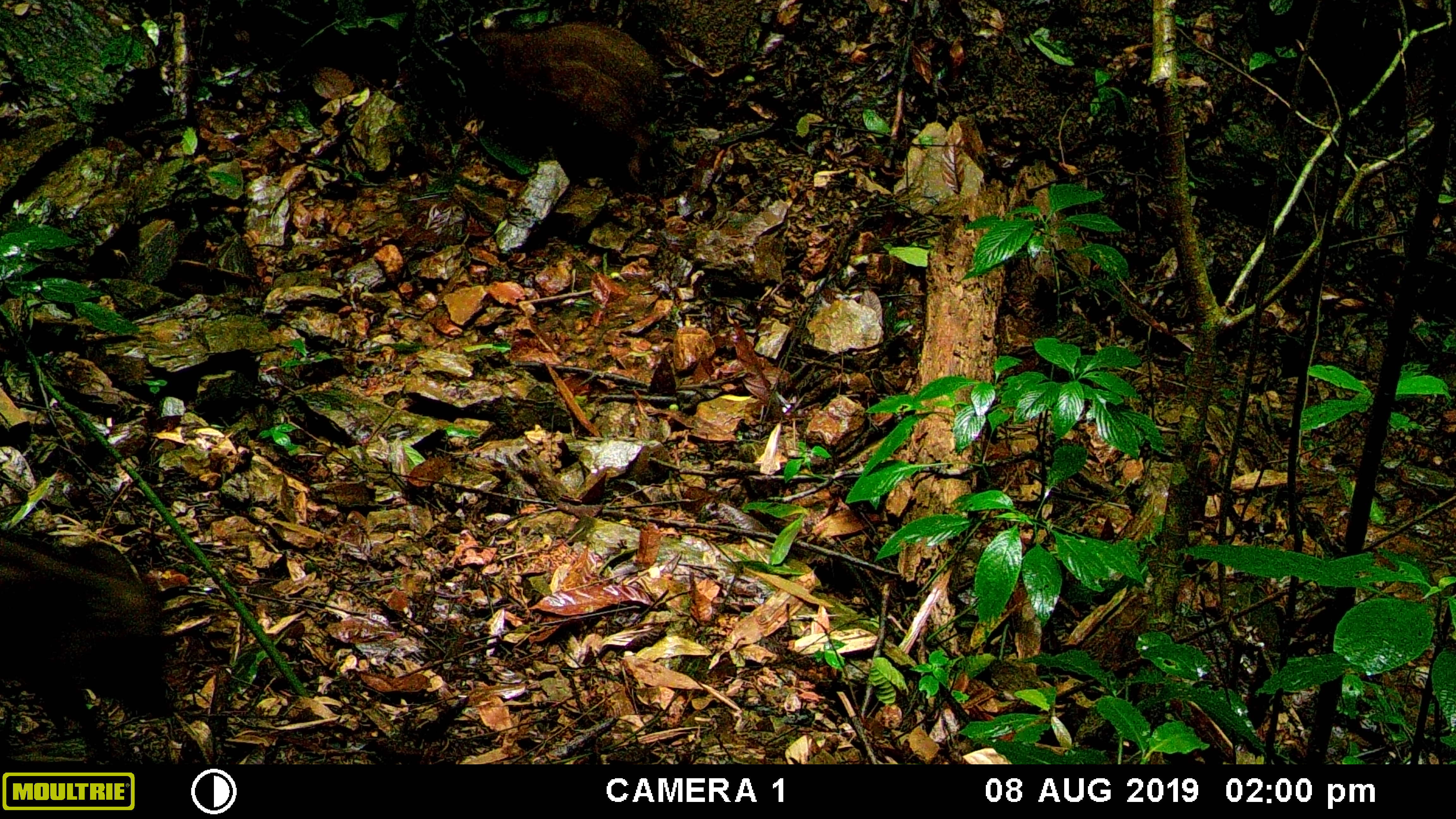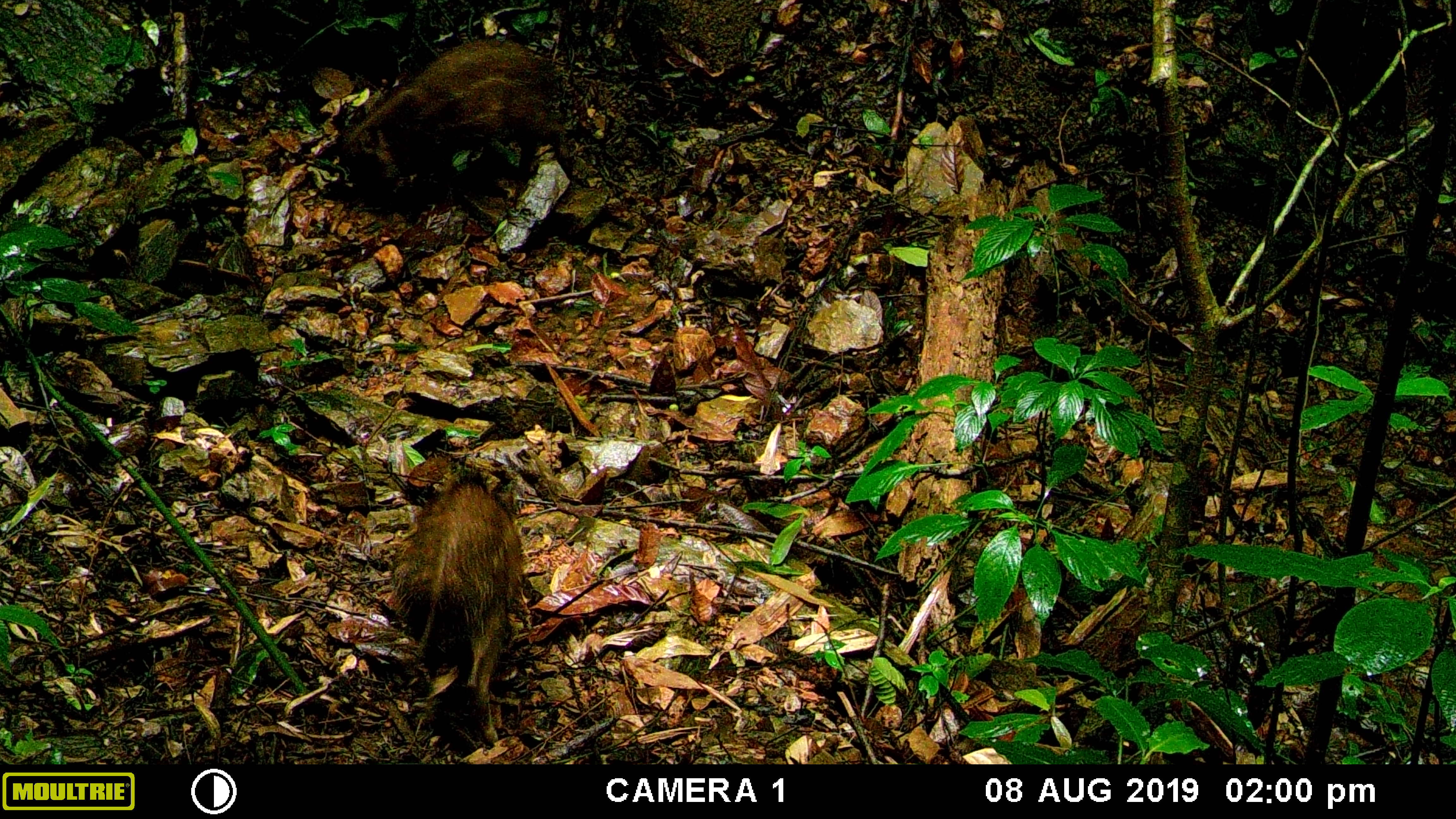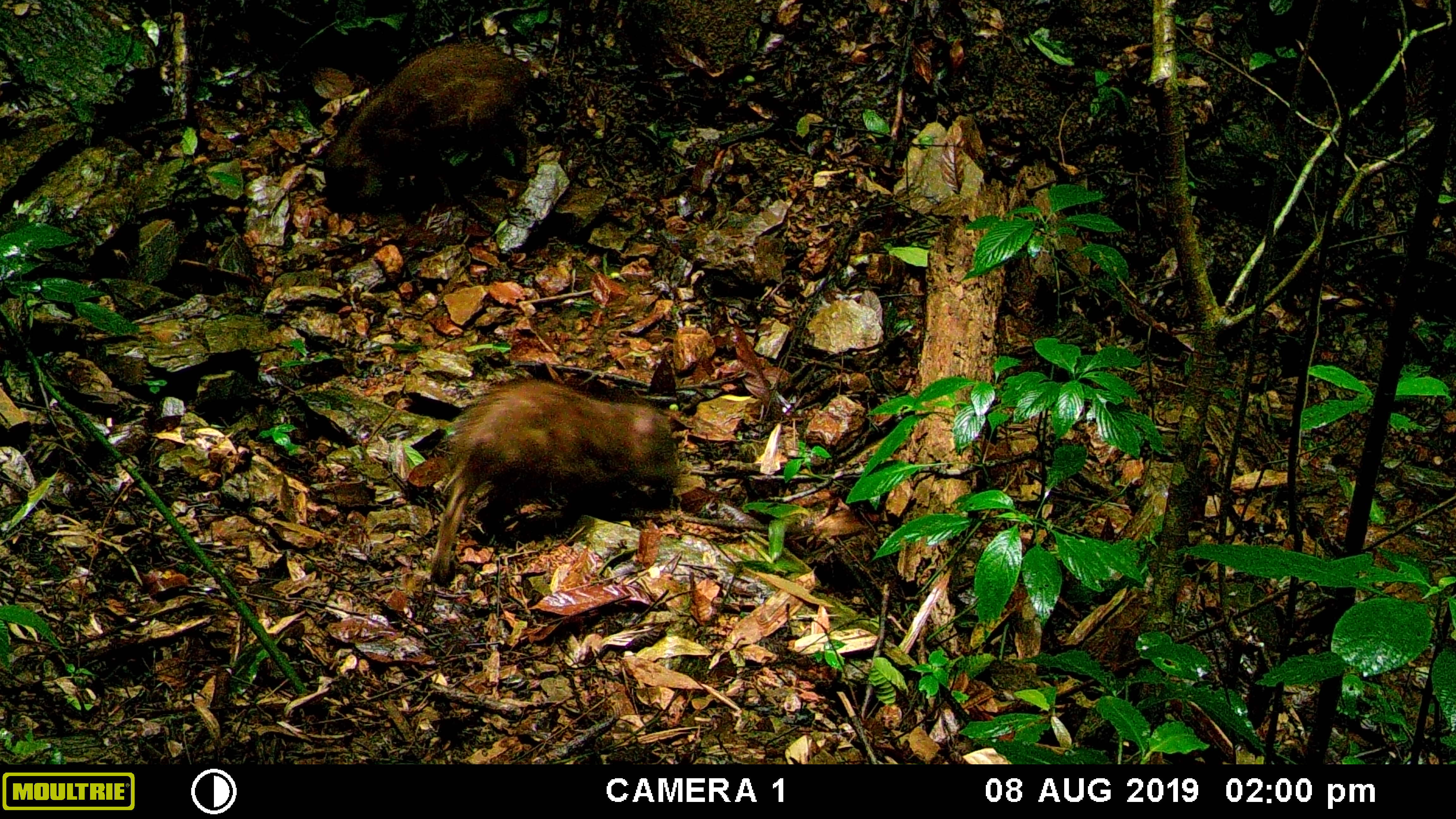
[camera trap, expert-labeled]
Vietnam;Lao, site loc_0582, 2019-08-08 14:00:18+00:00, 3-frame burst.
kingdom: Animalia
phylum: Chordata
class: Mammalia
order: Artiodactyla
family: Suidae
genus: Sus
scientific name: Sus scrofa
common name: eurasian wild pig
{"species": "eurasian wild pig (Sus scrofa)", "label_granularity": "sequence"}